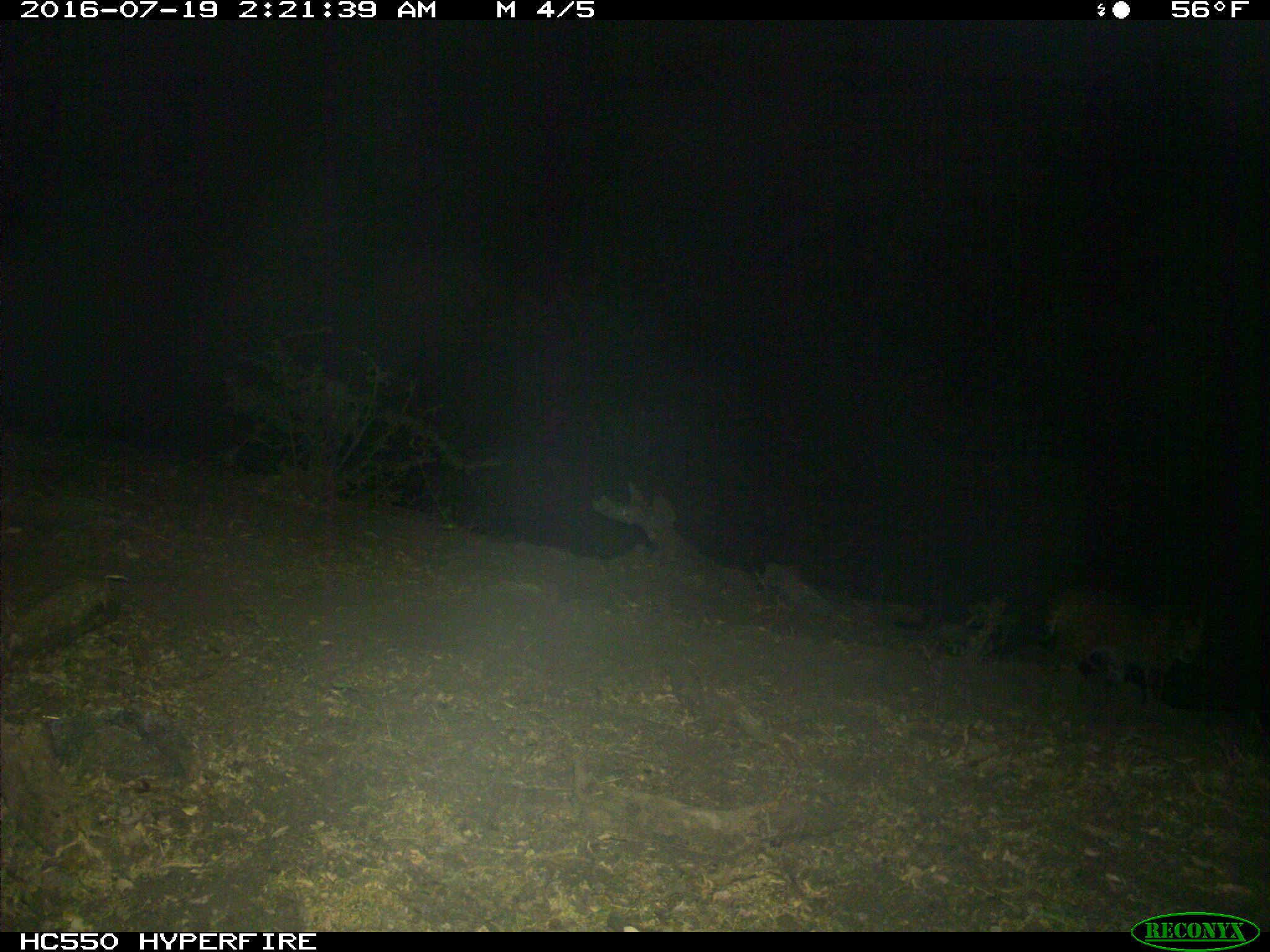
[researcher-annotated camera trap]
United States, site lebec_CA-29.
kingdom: Animalia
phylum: Chordata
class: Mammalia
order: Carnivora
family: Felidae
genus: Lynx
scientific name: Lynx rufus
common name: bobcat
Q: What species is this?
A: Lynx rufus (bobcat).